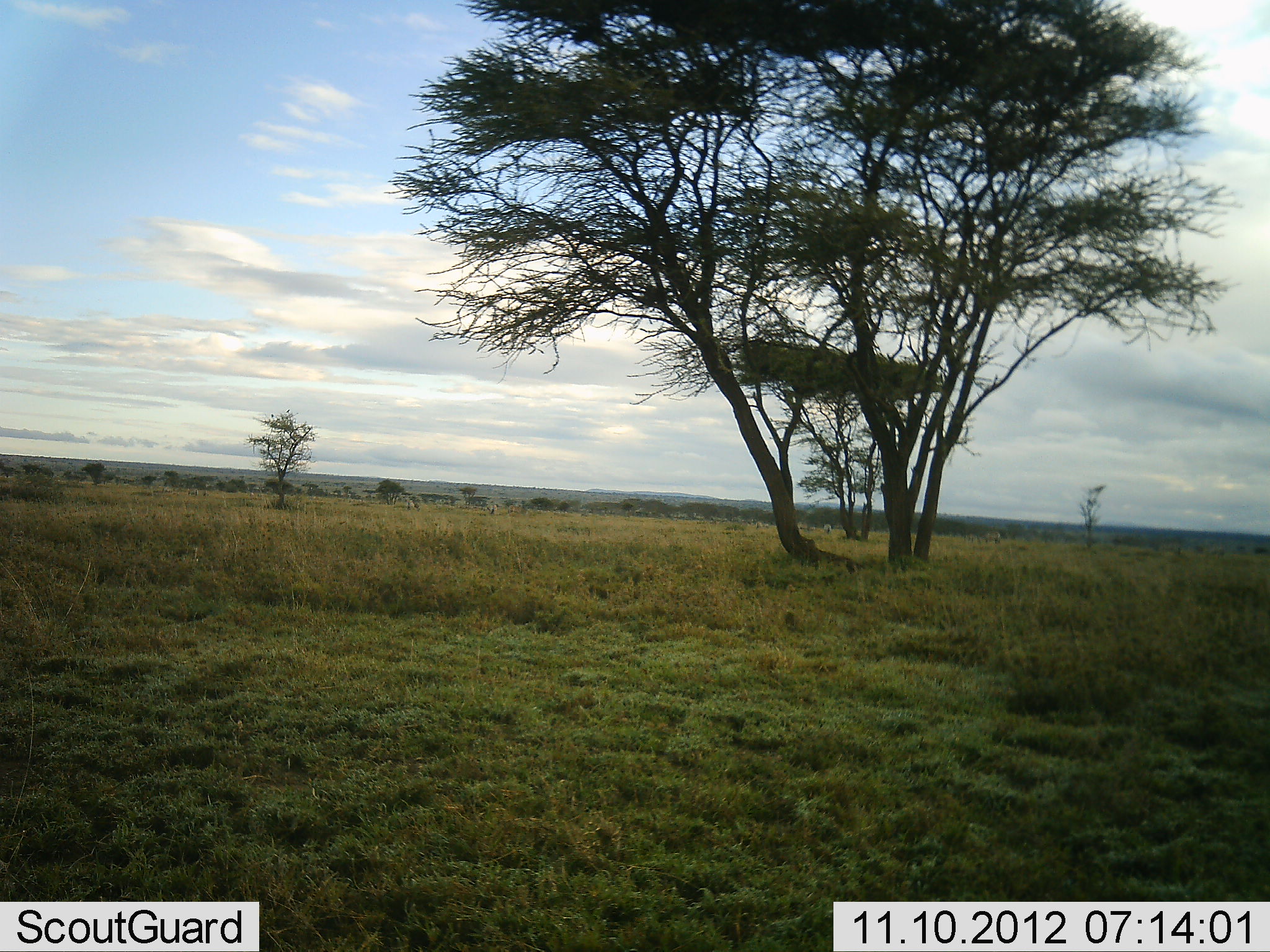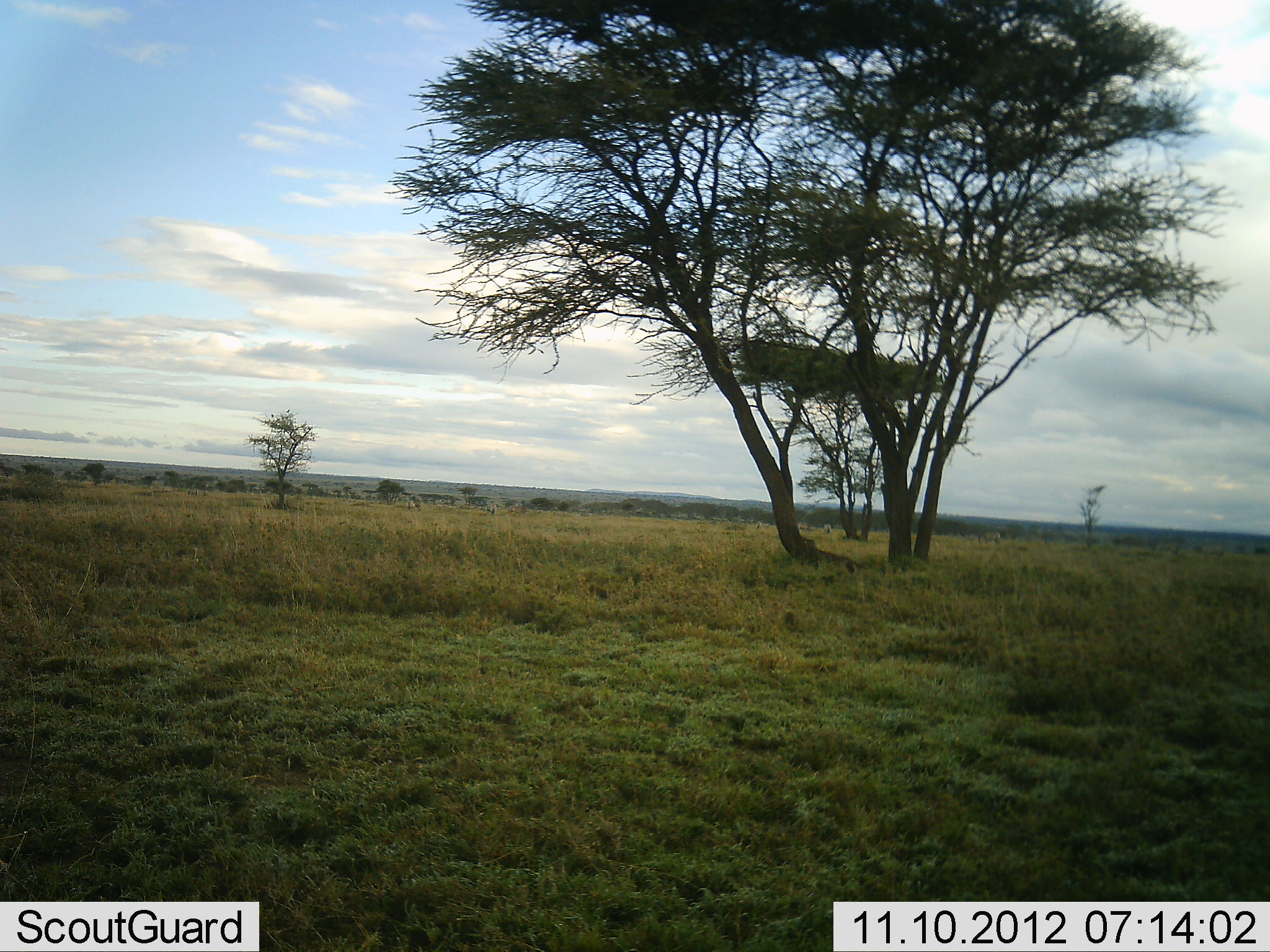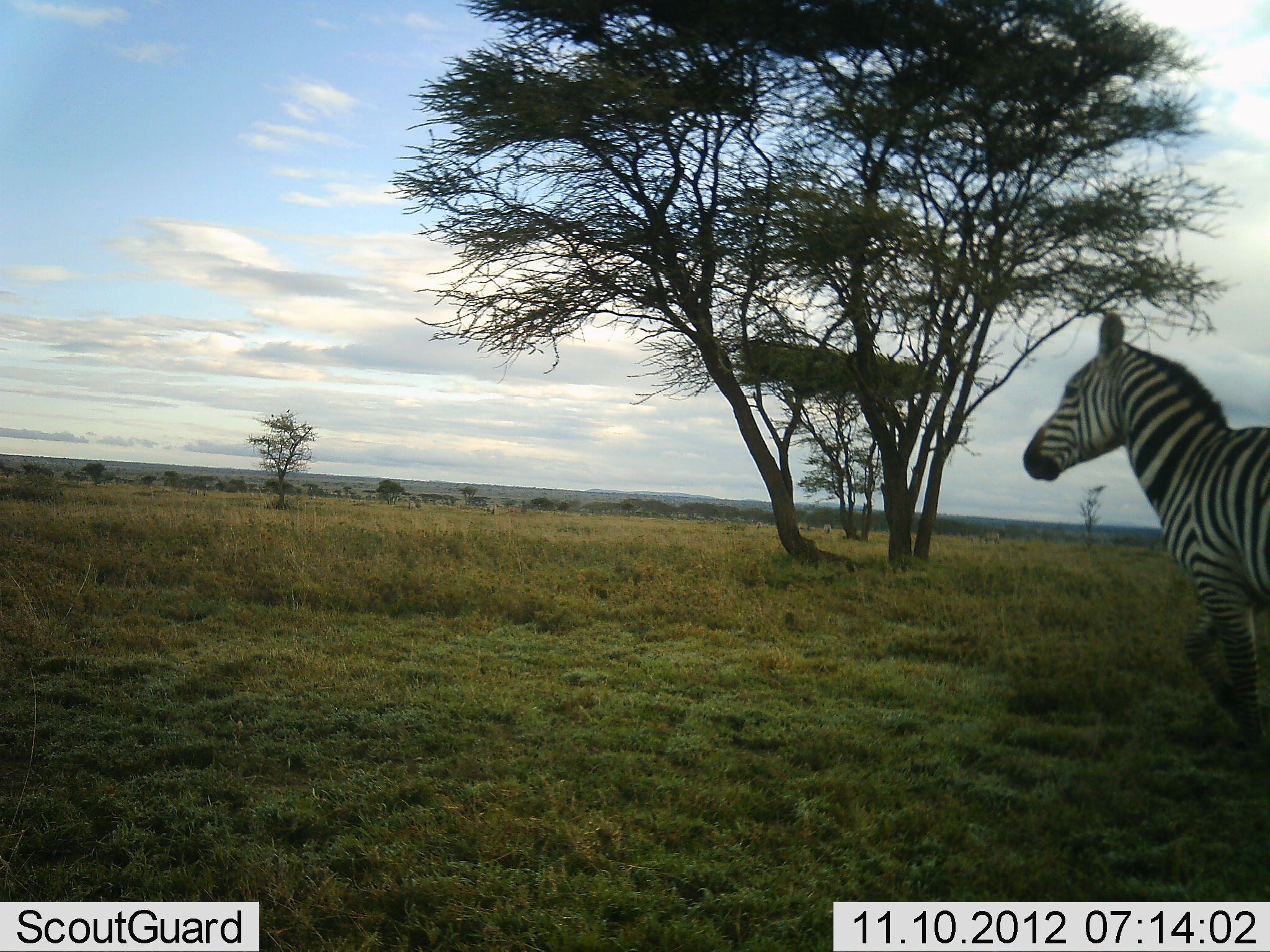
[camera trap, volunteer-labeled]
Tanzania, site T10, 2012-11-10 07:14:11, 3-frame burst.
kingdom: Animalia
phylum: Chordata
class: Mammalia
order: Perissodactyla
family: Equidae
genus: Equus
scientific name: Equus quagga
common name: plains zebra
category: zebra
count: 1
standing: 0%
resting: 0%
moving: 100%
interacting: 0%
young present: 0%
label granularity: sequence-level